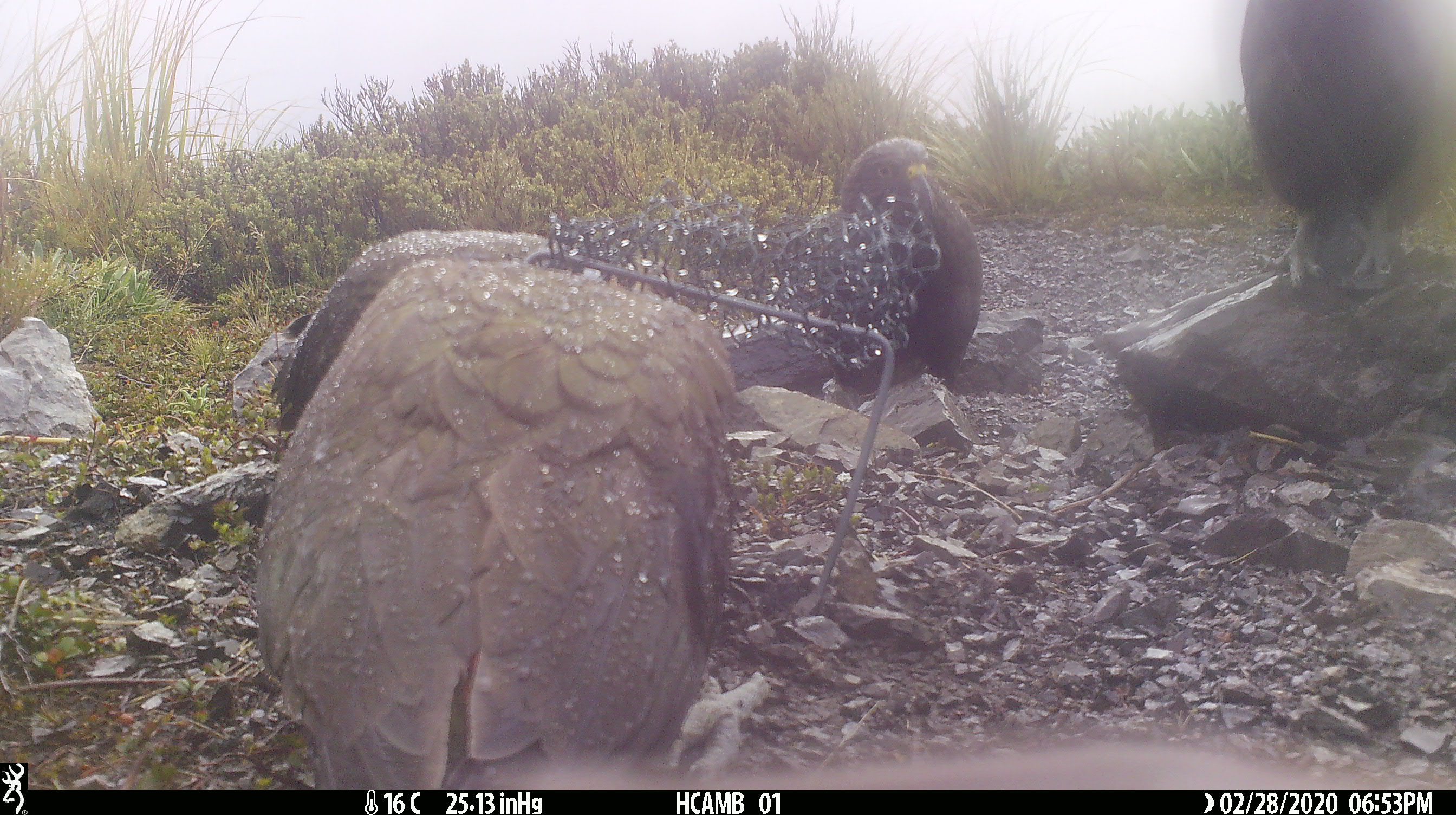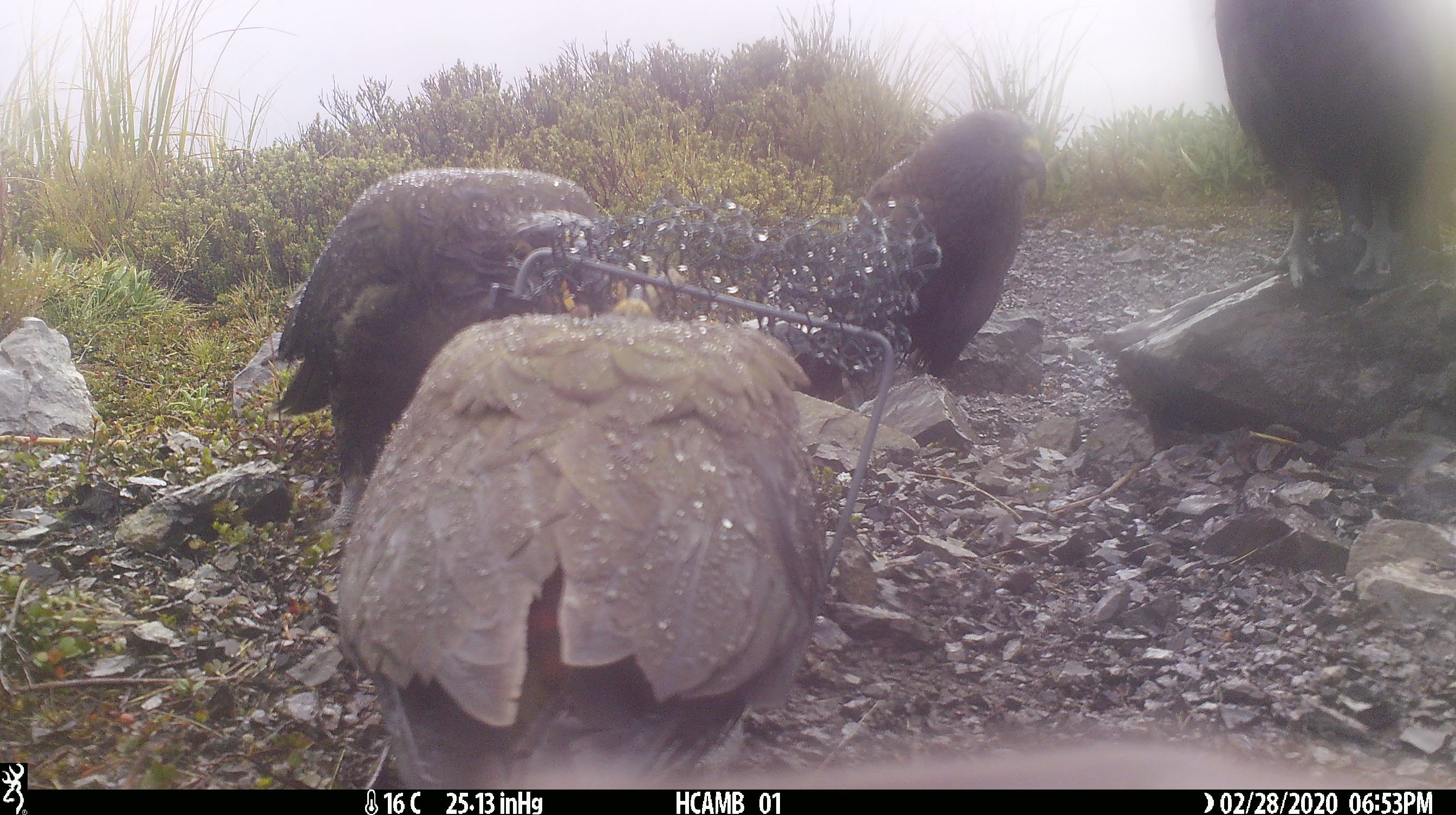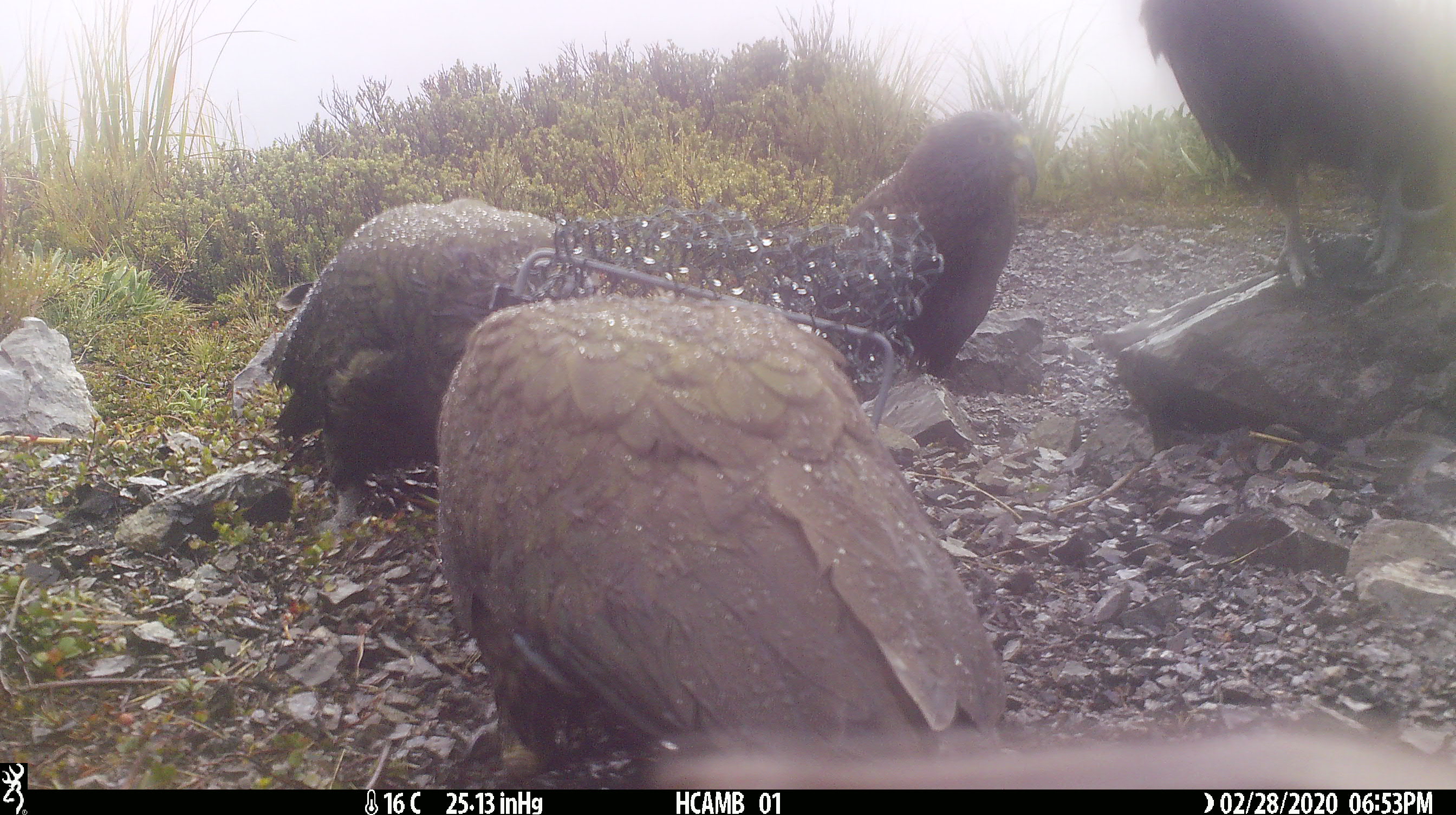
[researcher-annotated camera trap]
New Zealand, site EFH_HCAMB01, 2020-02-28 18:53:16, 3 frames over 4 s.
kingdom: Animalia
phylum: Chordata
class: Aves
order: Psittaciformes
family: Strigopidae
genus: Nestor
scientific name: Nestor notabilis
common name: kea